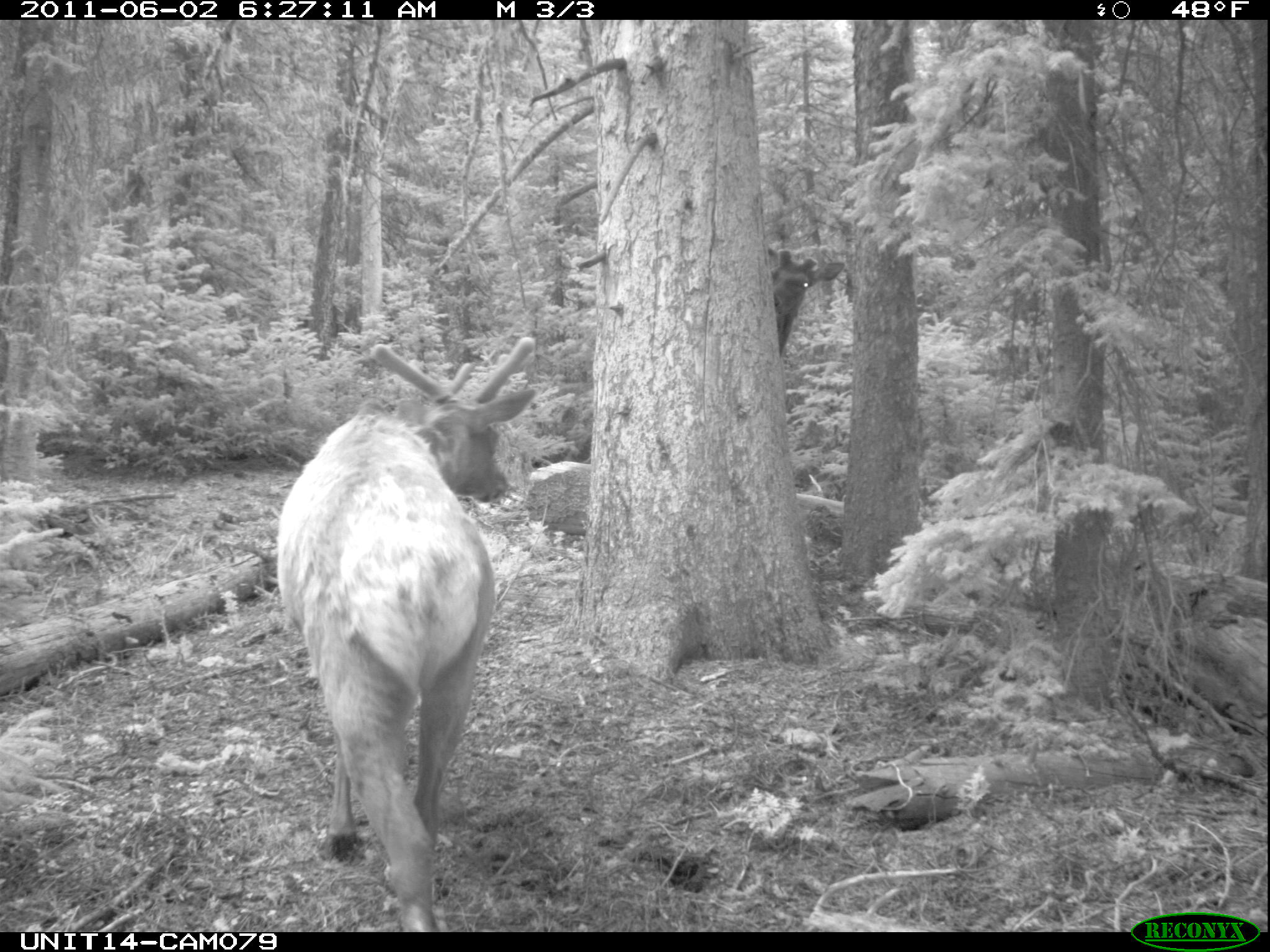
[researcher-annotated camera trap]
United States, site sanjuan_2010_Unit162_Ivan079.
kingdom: Animalia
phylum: Chordata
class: Mammalia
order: Artiodactyla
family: Cervidae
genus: Cervus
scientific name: Cervus elaphus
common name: red deer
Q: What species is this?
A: Cervus elaphus (red deer).